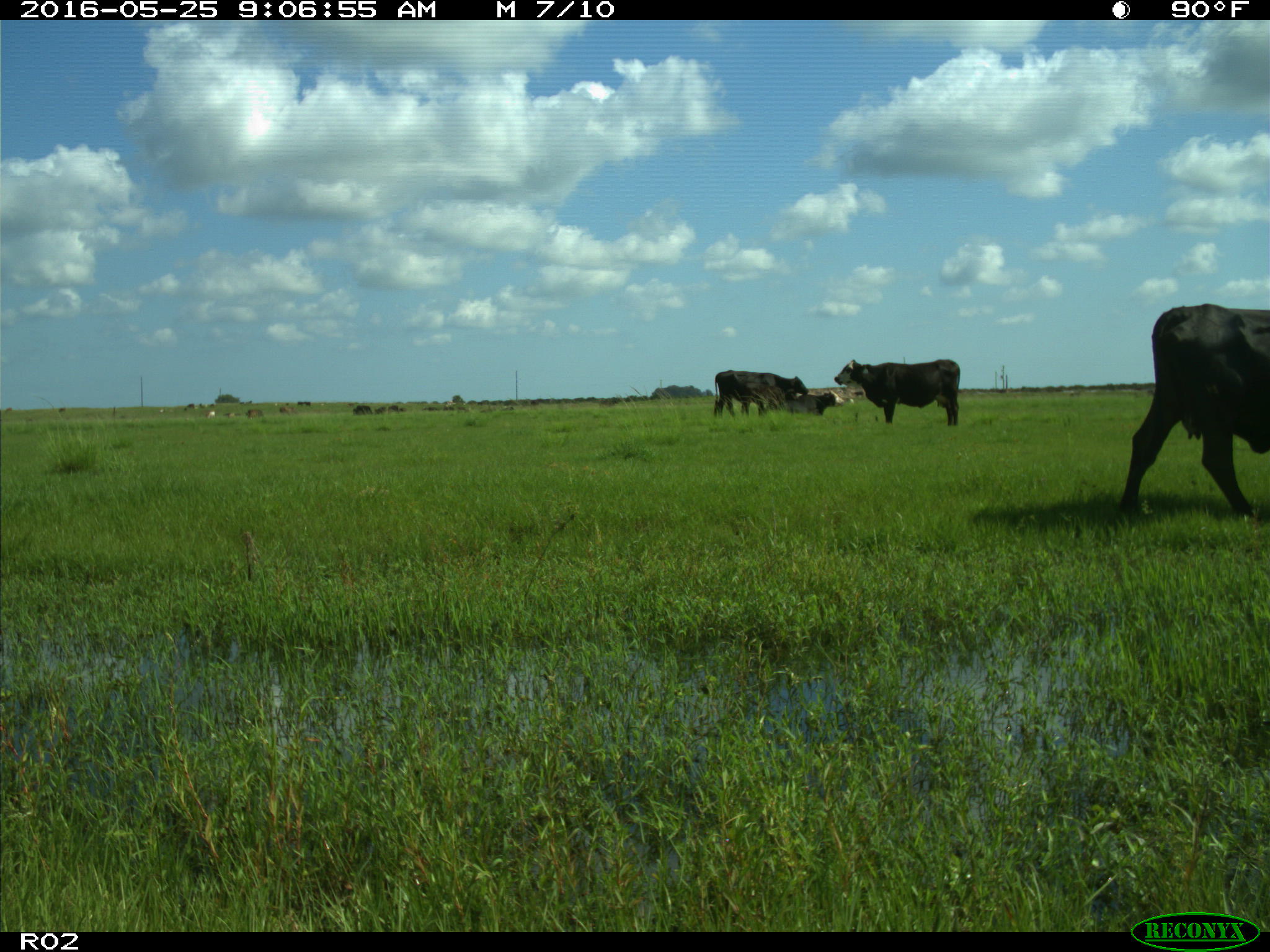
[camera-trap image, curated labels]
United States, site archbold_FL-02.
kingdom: Animalia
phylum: Chordata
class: Mammalia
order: Artiodactyla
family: Bovidae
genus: Bos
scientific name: Bos taurus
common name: domestic cow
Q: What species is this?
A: Bos taurus (domestic cow).